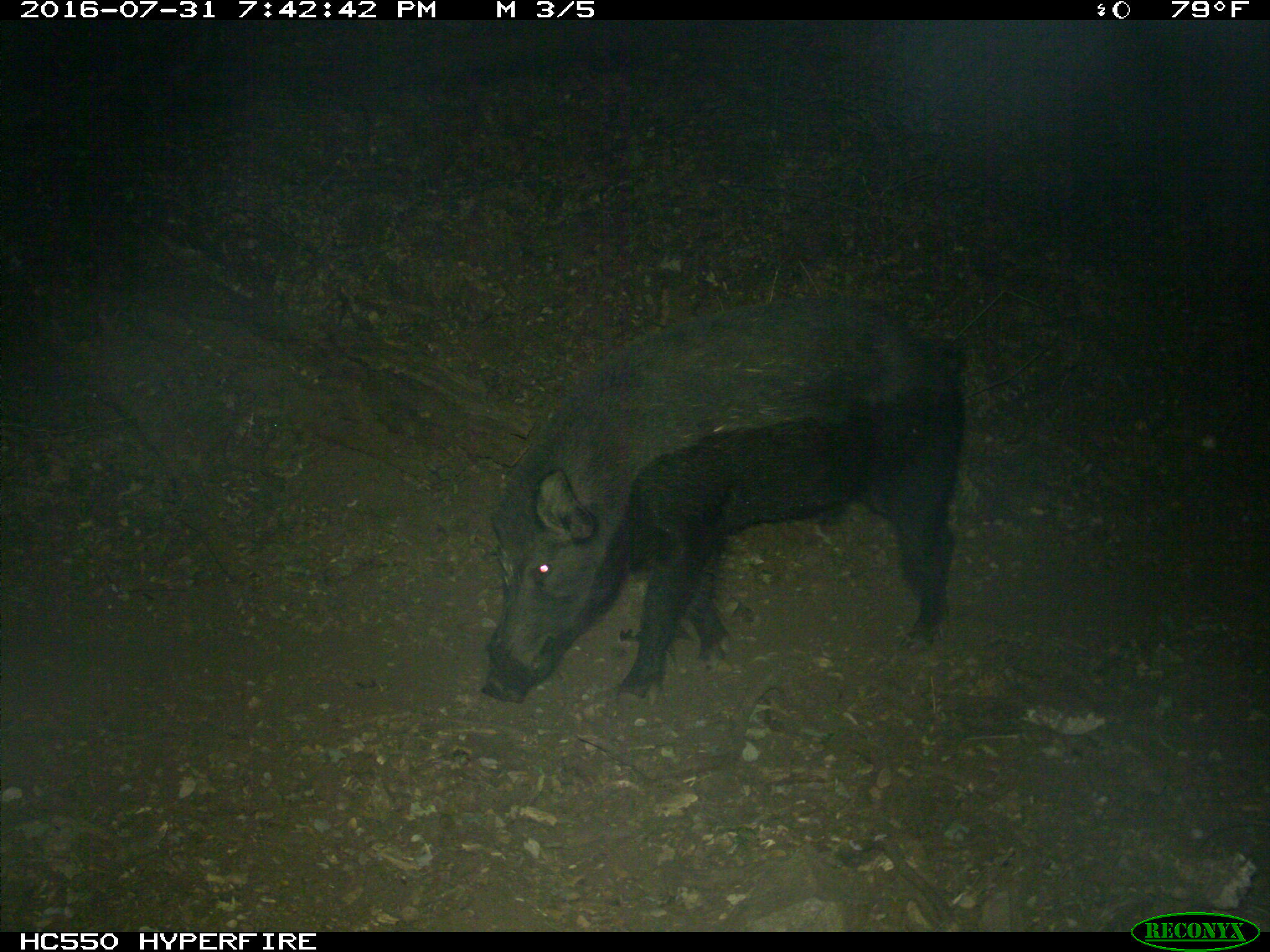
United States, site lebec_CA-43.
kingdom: Animalia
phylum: Chordata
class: Mammalia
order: Artiodactyla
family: Suidae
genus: Sus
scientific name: Sus scrofa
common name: wild boar